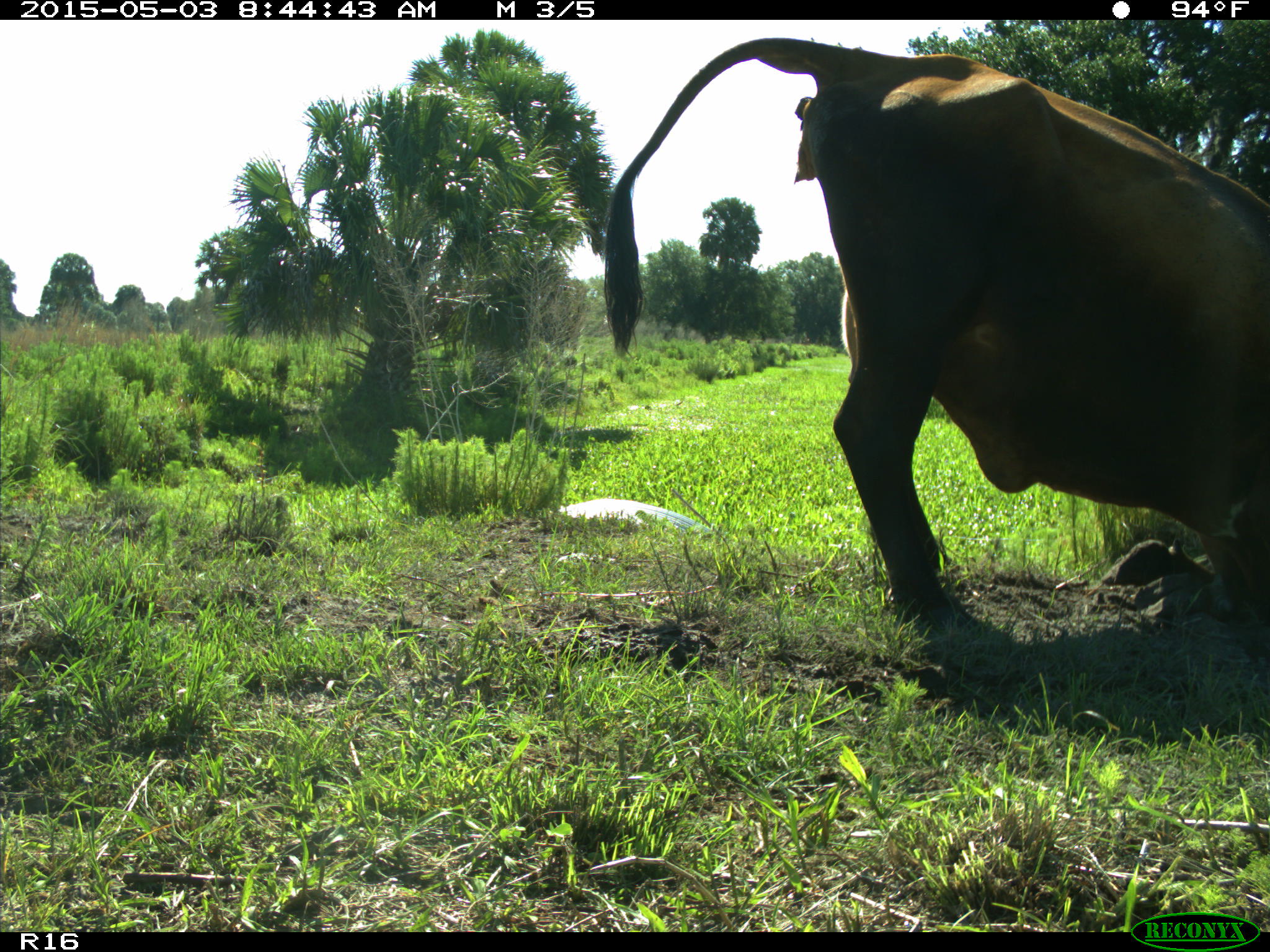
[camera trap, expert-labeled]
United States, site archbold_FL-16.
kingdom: Animalia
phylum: Chordata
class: Mammalia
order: Artiodactyla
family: Bovidae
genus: Bos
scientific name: Bos taurus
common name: domestic cow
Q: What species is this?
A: Bos taurus (domestic cow).